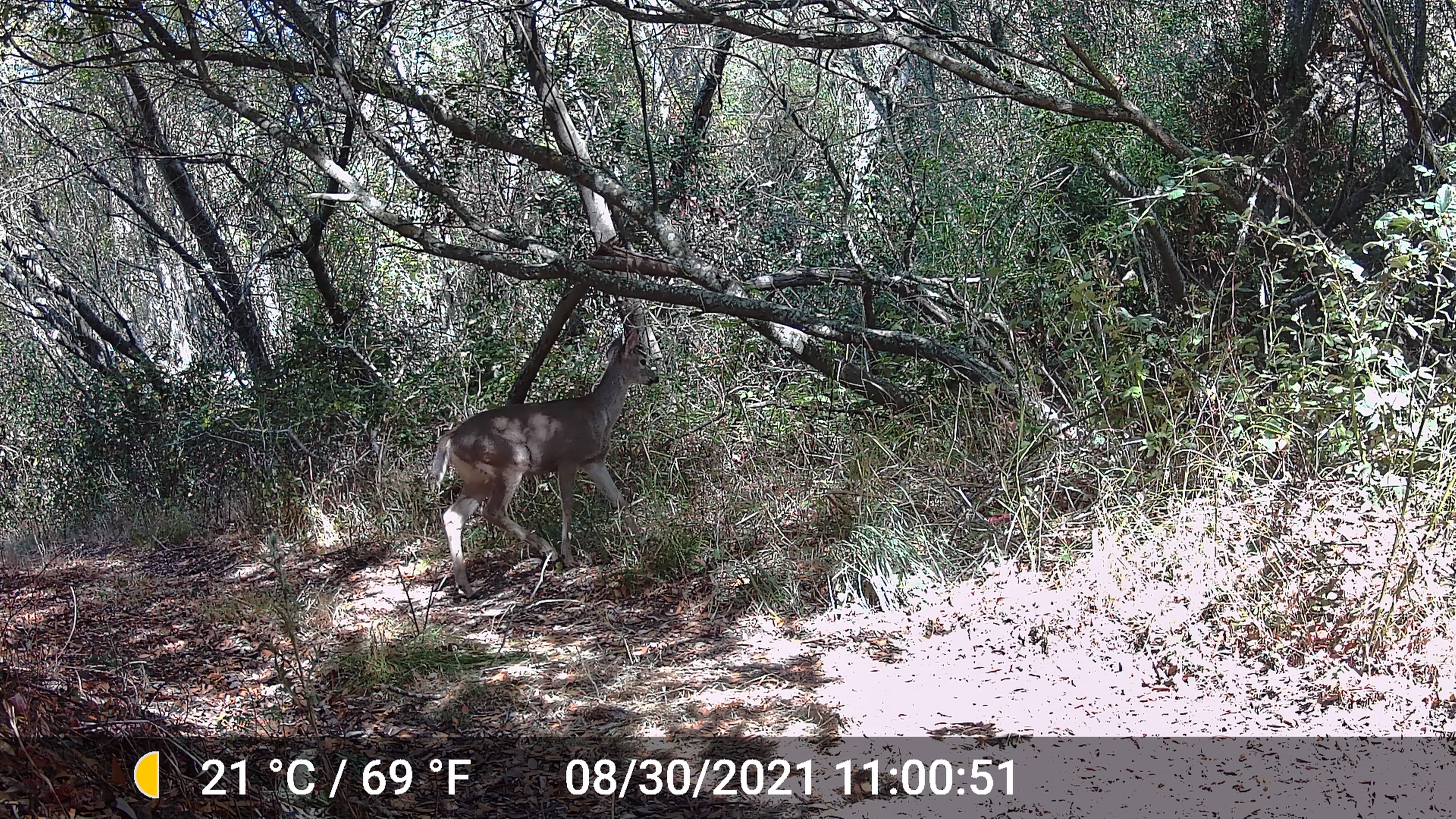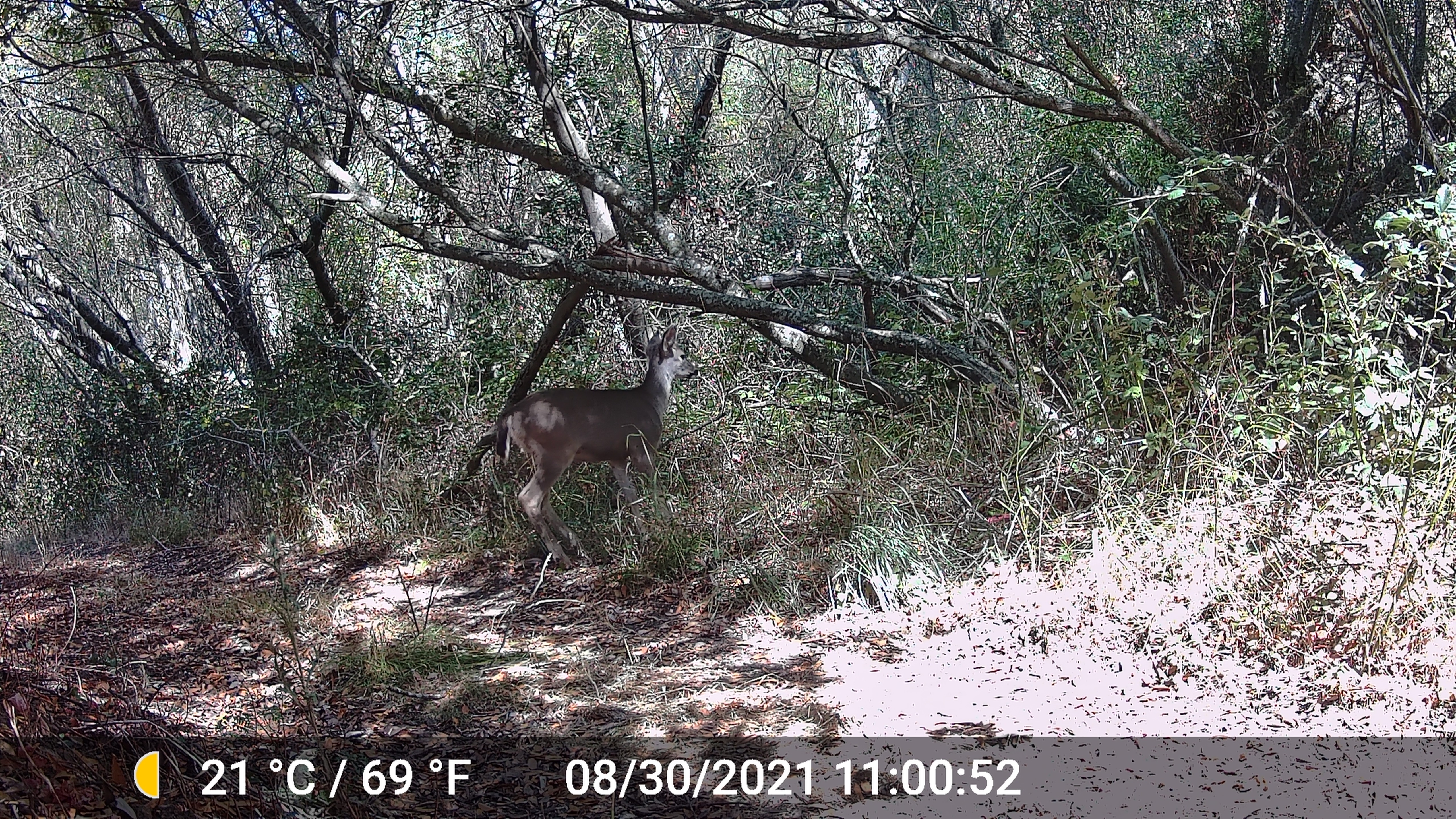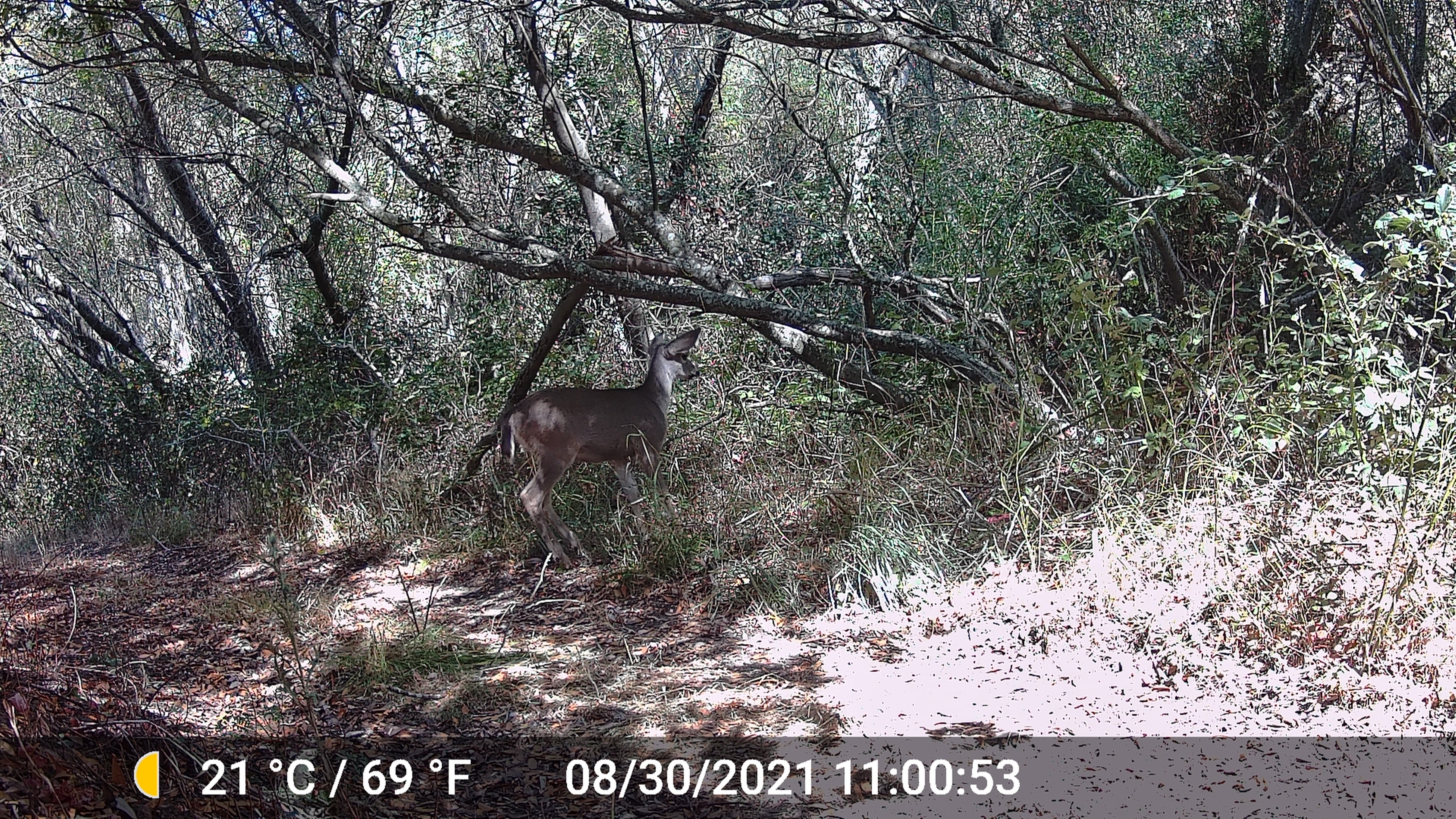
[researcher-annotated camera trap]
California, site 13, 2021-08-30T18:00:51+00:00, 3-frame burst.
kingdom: Animalia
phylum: Chordata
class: Mammalia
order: Artiodactyla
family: Cervidae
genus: Odocoileus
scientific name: Odocoileus hemionus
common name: mule deer